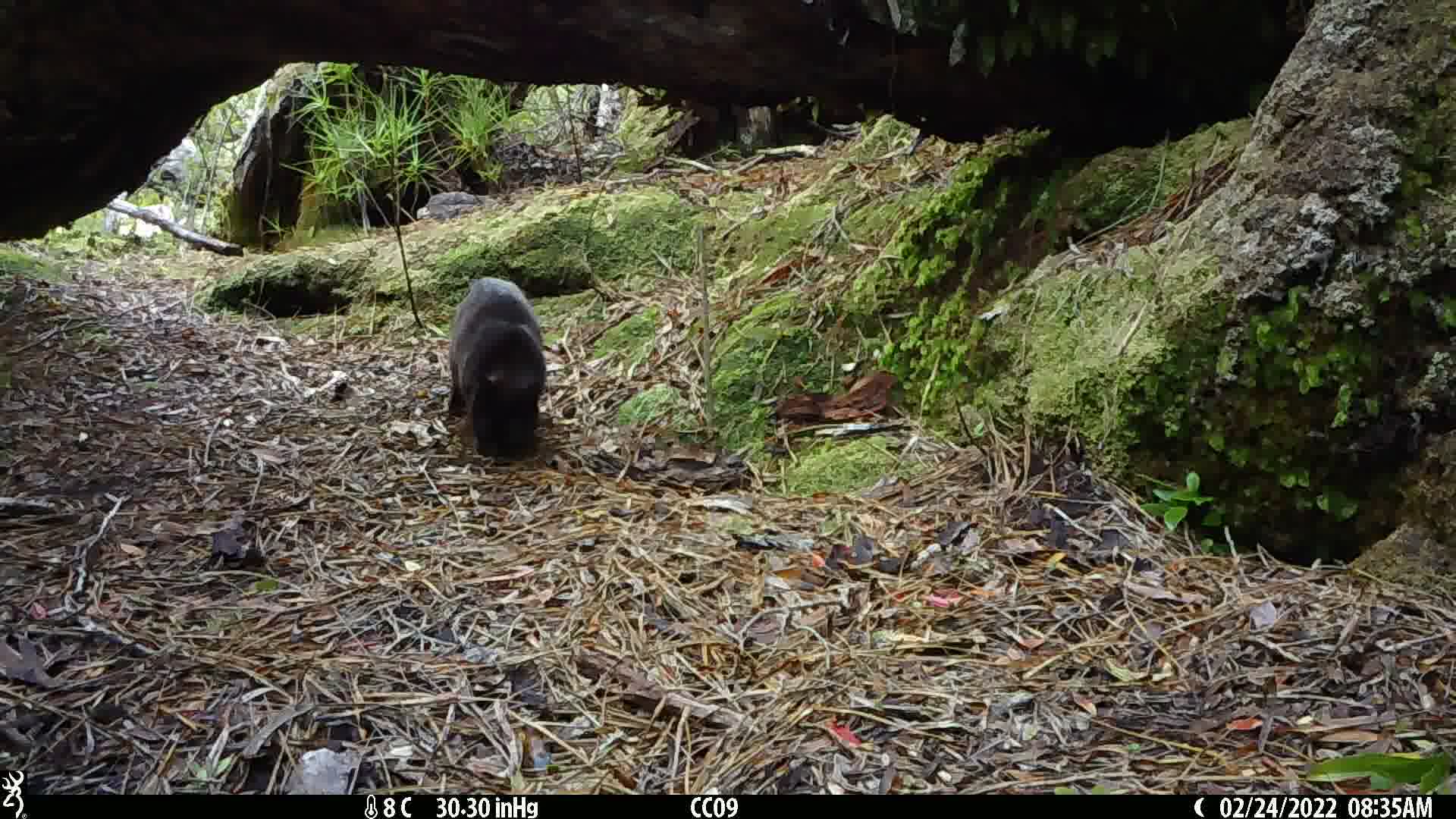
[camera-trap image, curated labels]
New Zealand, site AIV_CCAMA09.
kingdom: Animalia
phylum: Chordata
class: Mammalia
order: Carnivora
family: Felidae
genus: Felis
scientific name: Felis catus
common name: domestic cat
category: cat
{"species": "cat (domestic cat) (Felis catus)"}